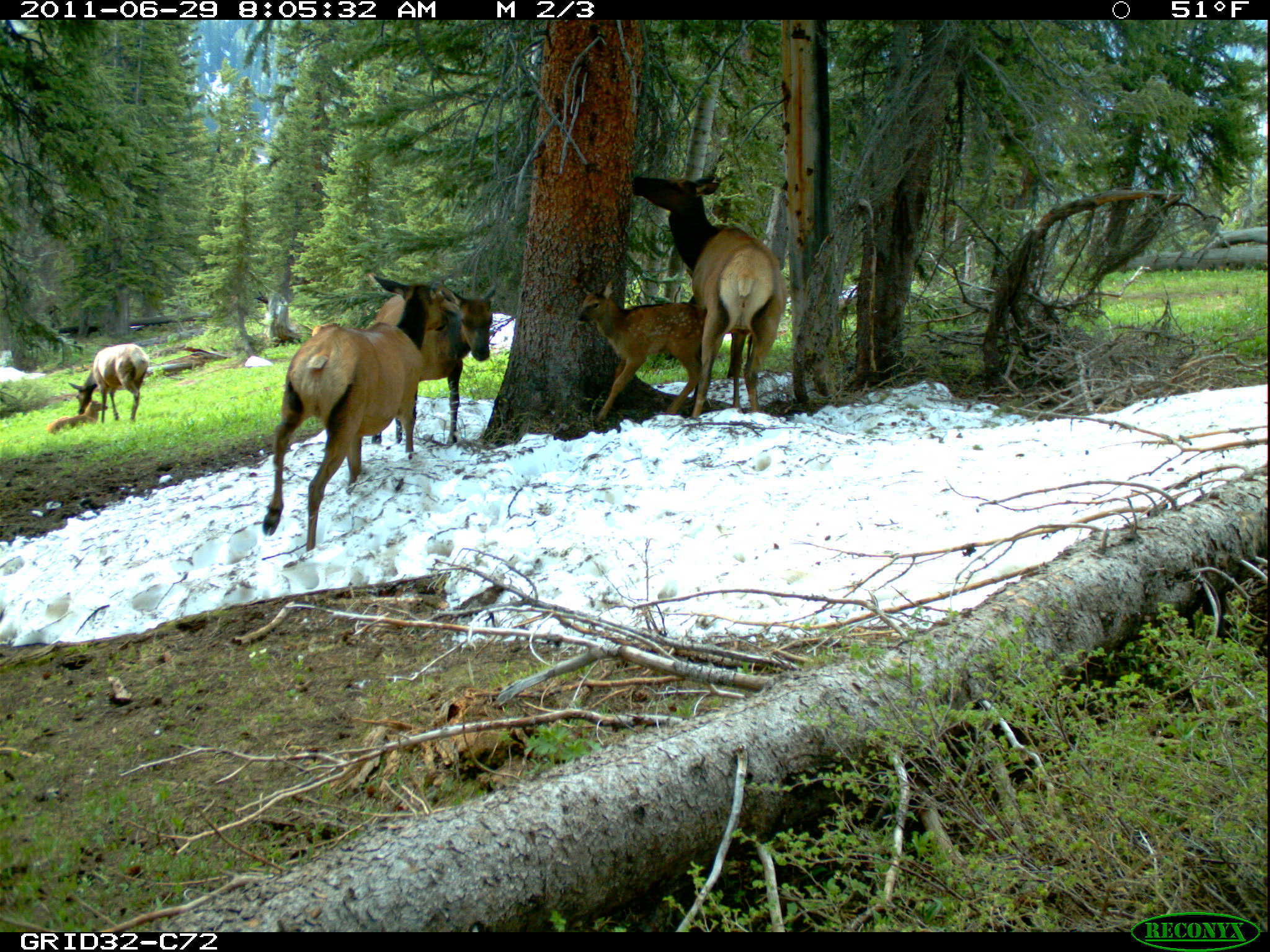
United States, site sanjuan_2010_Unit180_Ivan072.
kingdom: Animalia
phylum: Chordata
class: Mammalia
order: Artiodactyla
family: Cervidae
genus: Cervus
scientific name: Cervus elaphus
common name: red deer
Cervus elaphus (red deer).